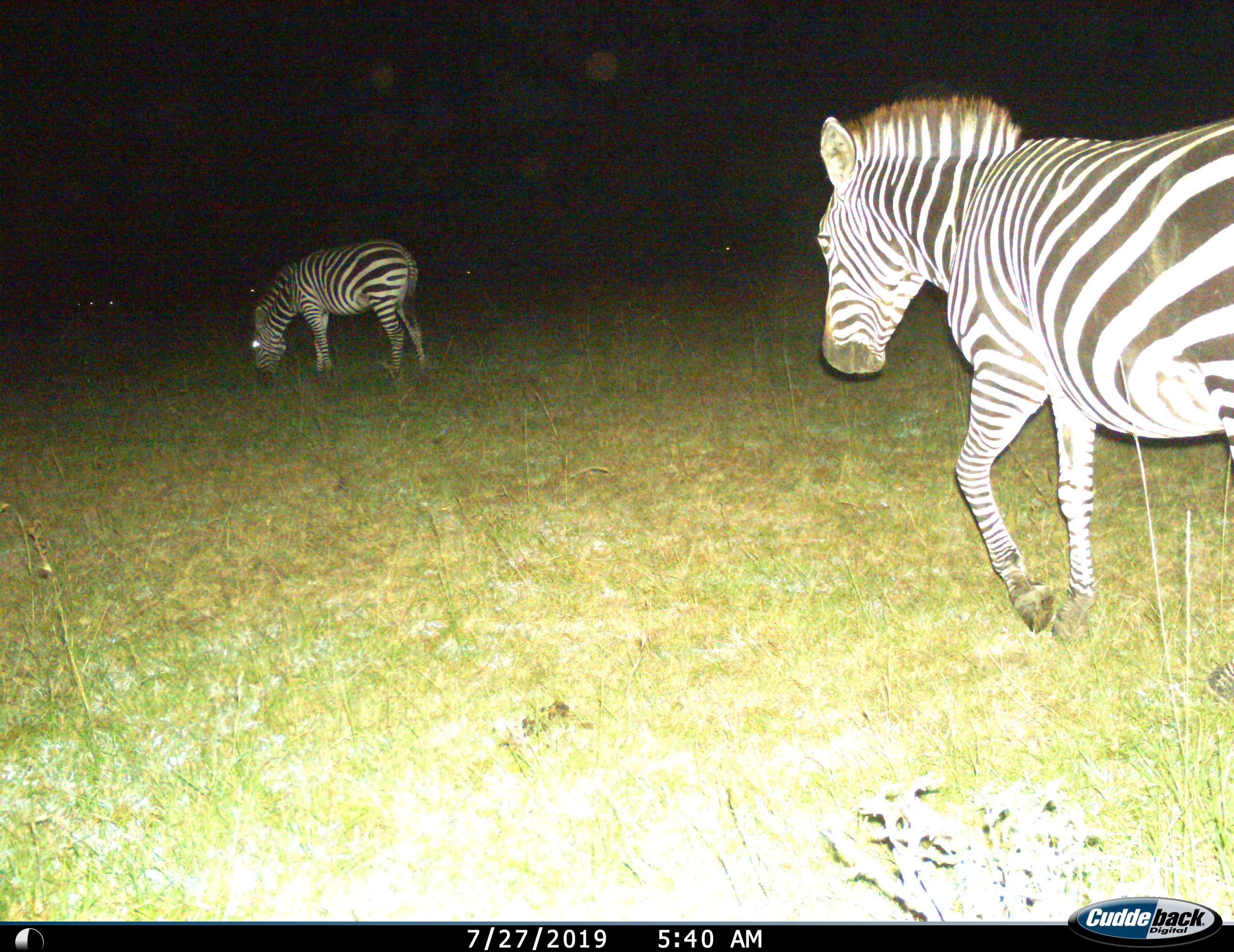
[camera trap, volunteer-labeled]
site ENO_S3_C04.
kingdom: Animalia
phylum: Chordata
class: Mammalia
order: Perissodactyla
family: Equidae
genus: Equus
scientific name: Equus quagga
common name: plains zebra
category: zebraplains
Zebraplains (plains zebra) (Equus quagga), count 2. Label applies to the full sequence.